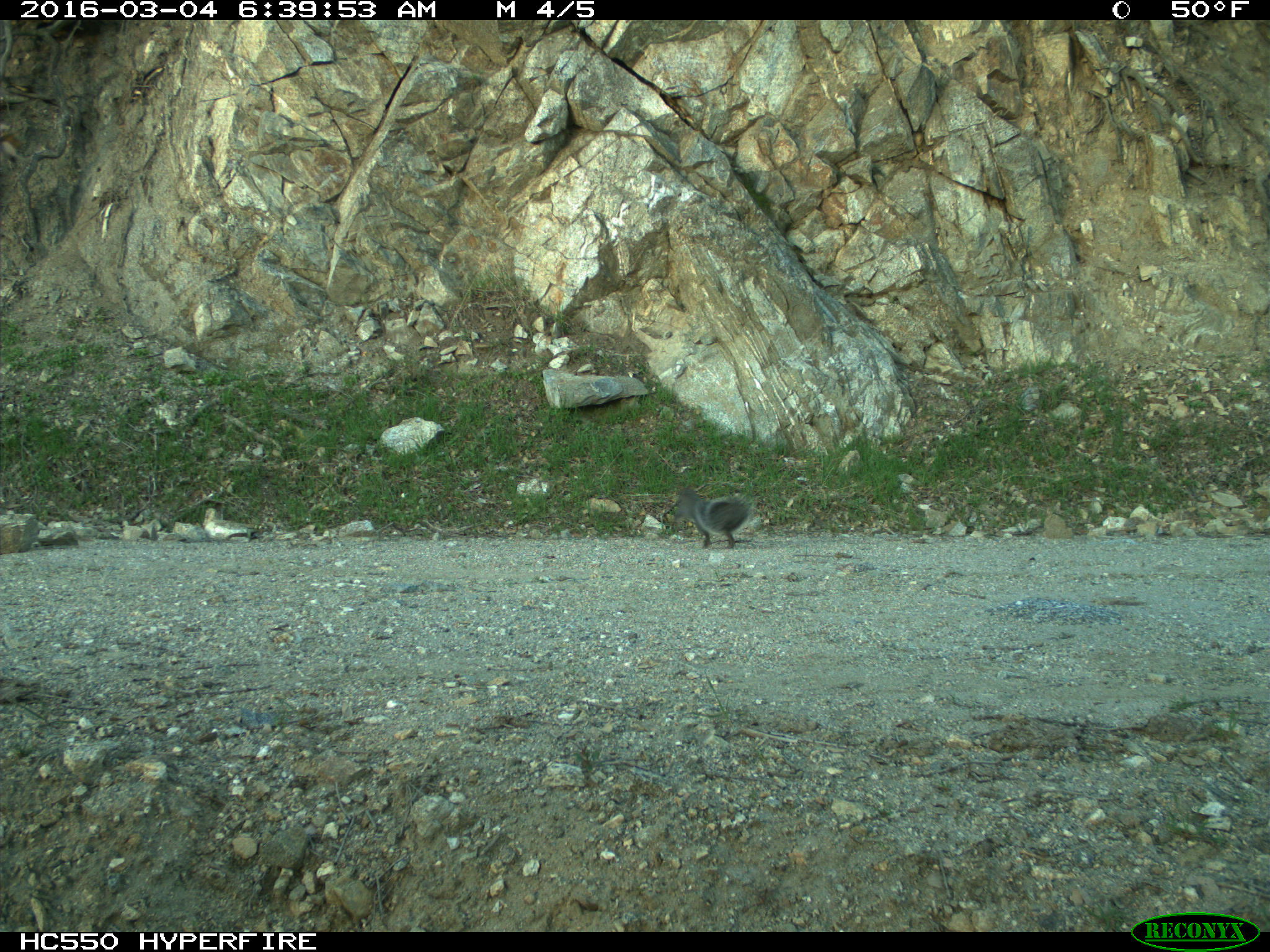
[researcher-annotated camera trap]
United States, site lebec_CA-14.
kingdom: Animalia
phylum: Chordata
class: Mammalia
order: Rodentia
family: Sciuridae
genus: Sciurus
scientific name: Sciurus carolinensis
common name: eastern gray squirrel